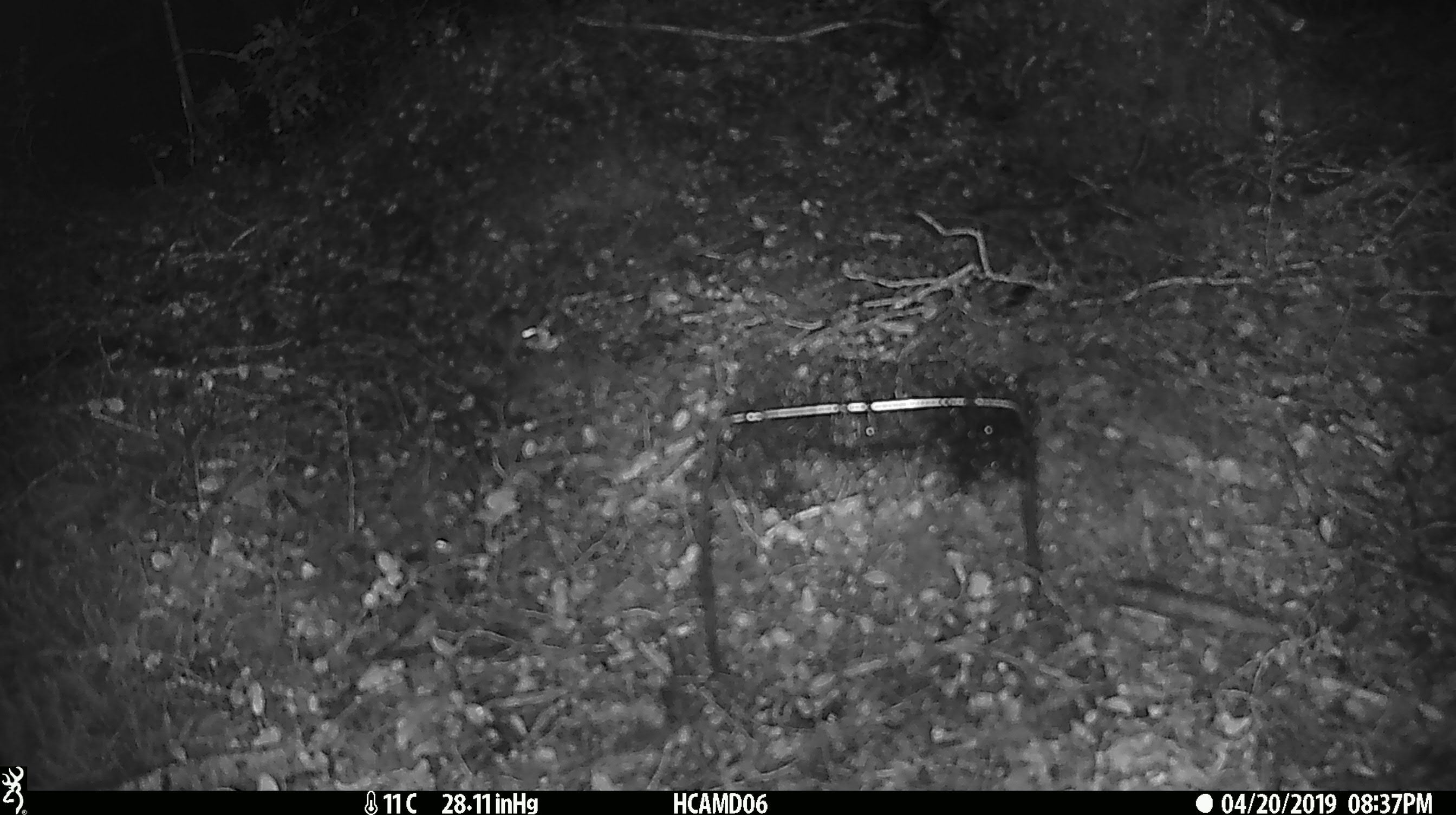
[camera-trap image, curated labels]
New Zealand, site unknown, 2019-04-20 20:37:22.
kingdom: Animalia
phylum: Chordata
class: Mammalia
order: Rodentia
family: Muridae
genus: Mus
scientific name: Mus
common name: mouse